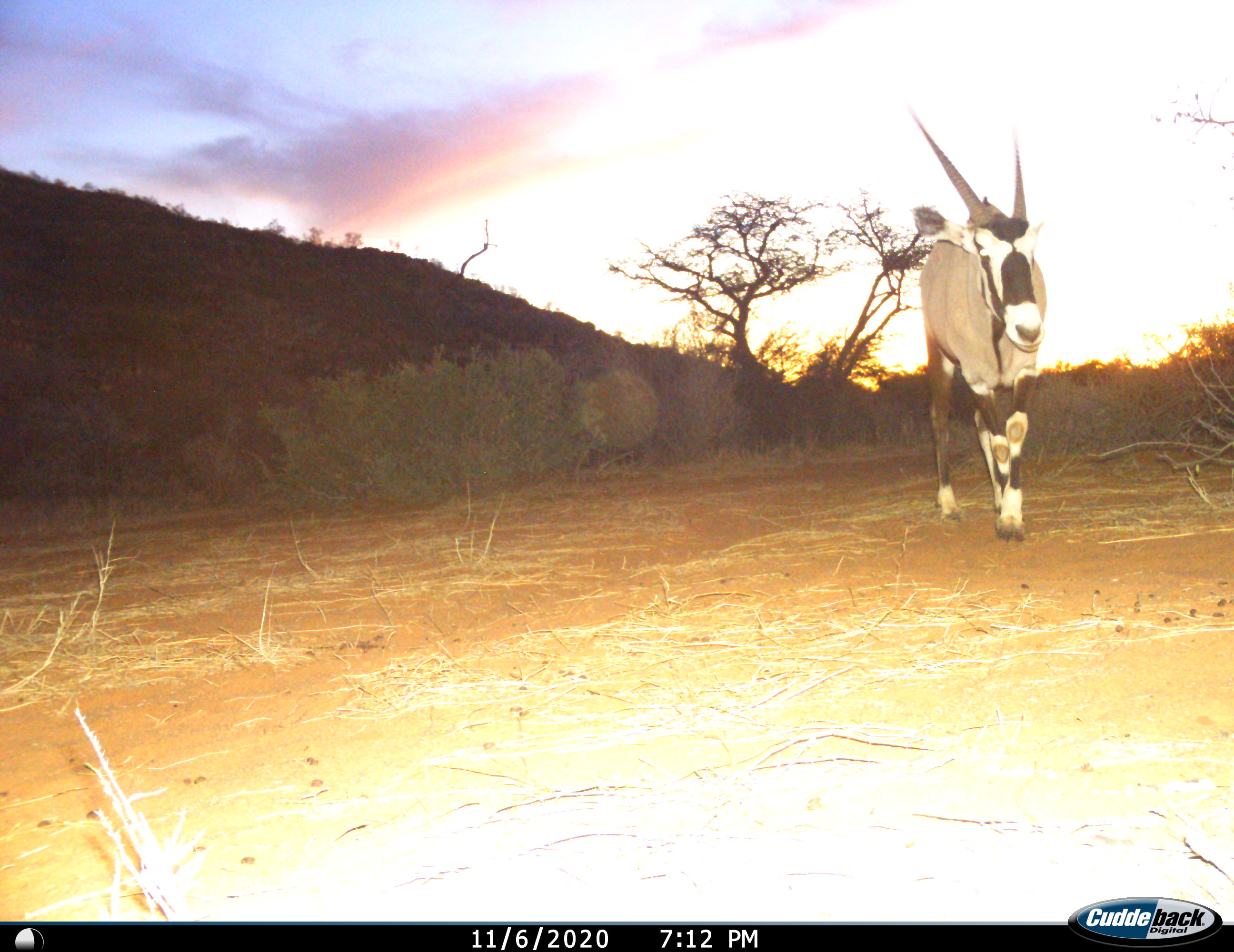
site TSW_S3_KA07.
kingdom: Animalia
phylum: Chordata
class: Mammalia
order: Artiodactyla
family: Bovidae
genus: Oryx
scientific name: Oryx gazella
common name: gemsbok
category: oryx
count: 1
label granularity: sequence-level